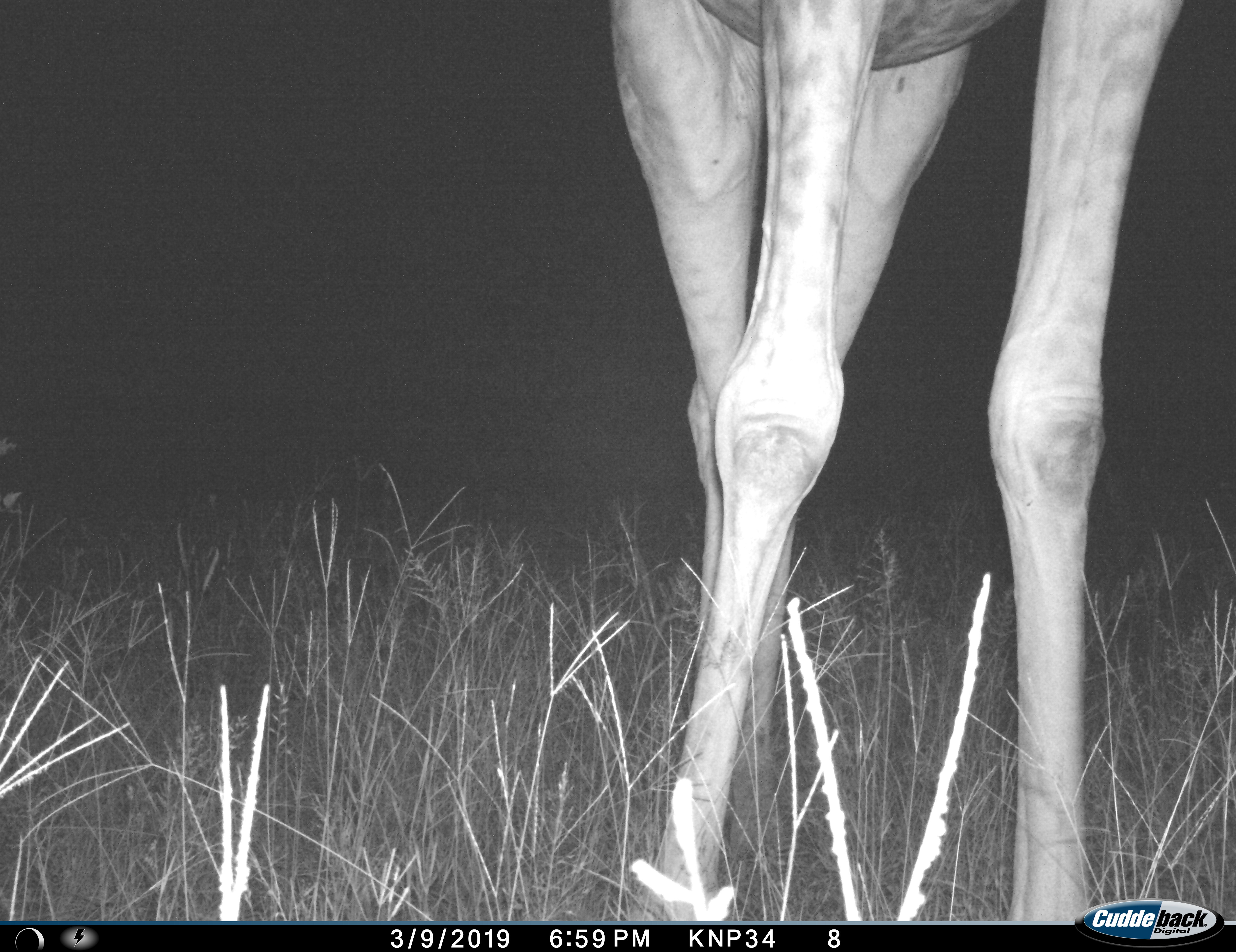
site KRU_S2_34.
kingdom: Animalia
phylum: Chordata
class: Mammalia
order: Artiodactyla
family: Giraffidae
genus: Giraffa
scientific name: Giraffa camelopardalis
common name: giraffe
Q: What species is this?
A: Giraffe (Giraffa camelopardalis).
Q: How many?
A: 1.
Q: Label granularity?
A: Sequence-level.